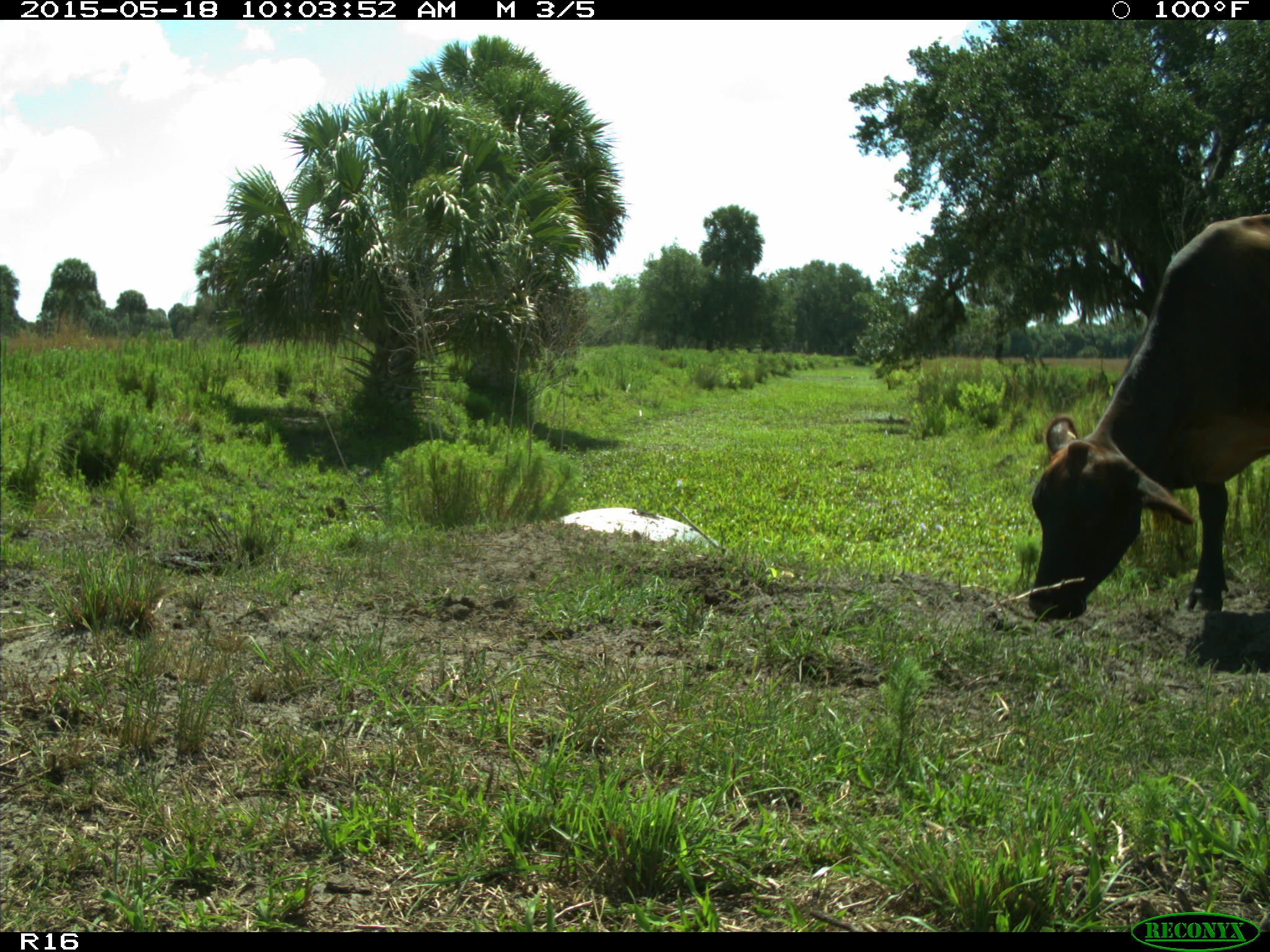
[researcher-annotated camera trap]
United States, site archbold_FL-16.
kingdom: Animalia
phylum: Chordata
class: Mammalia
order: Artiodactyla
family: Bovidae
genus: Bos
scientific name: Bos taurus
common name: domestic cow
Bos taurus (domestic cow).